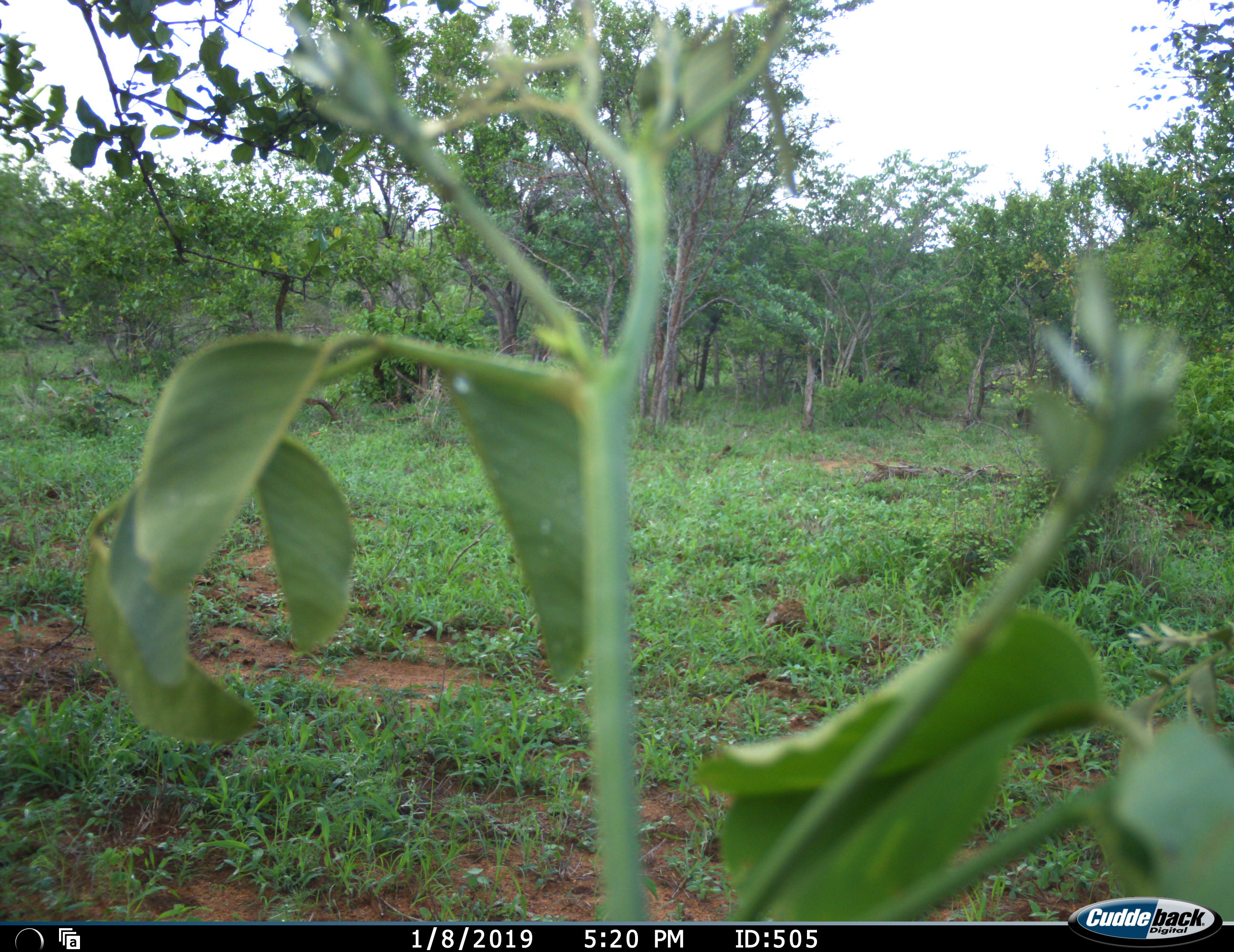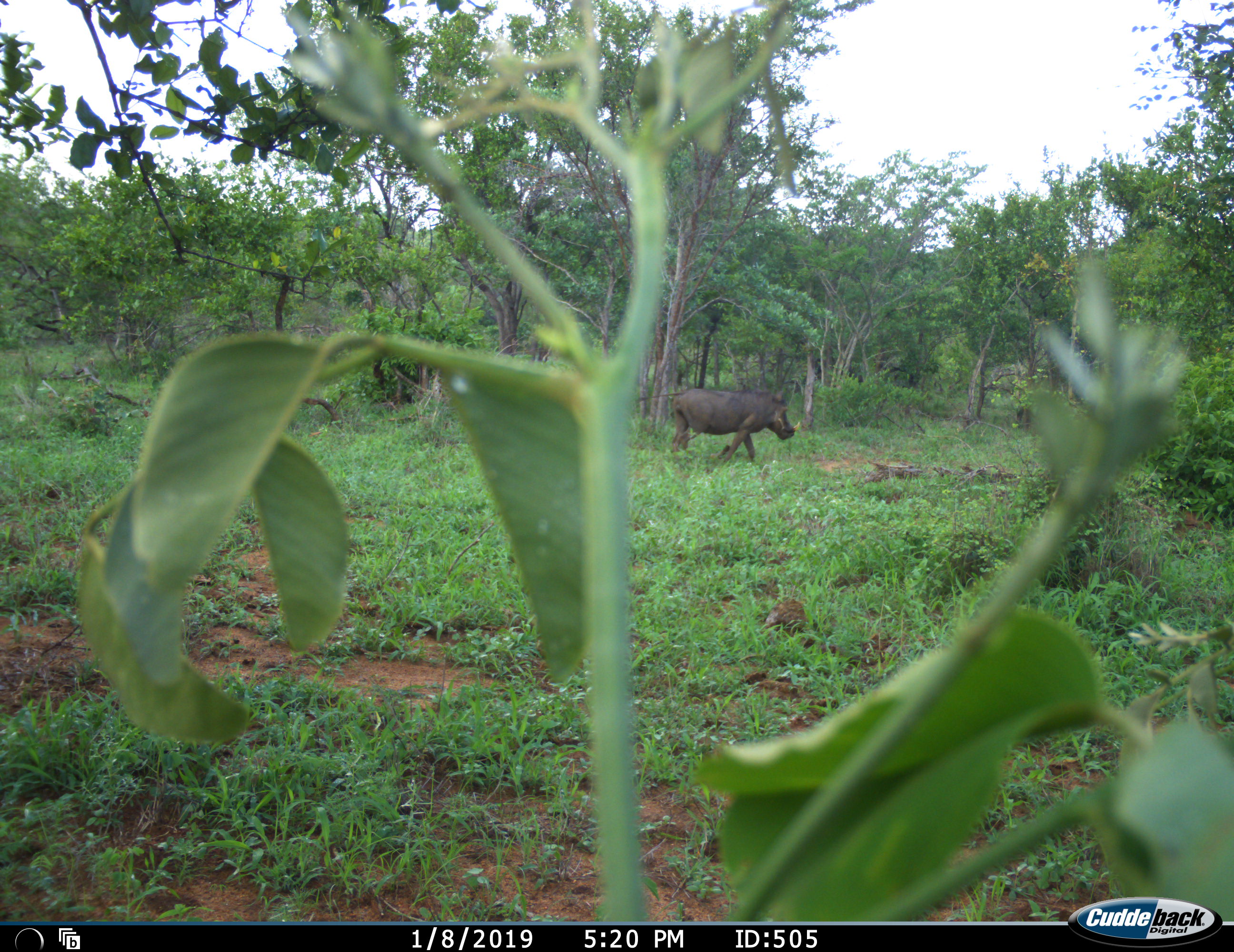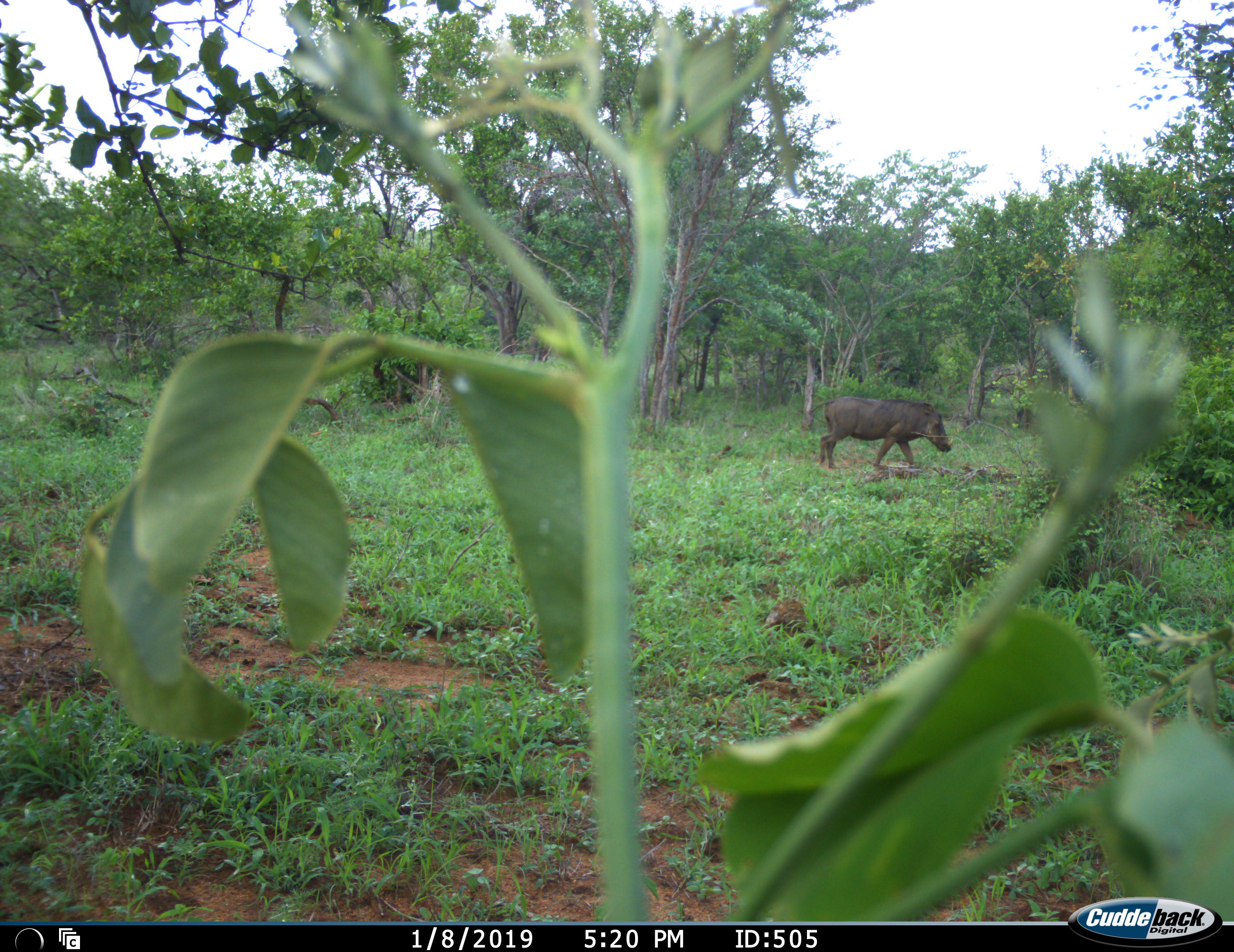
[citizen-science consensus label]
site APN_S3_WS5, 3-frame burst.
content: unidentified animal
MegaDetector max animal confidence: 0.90